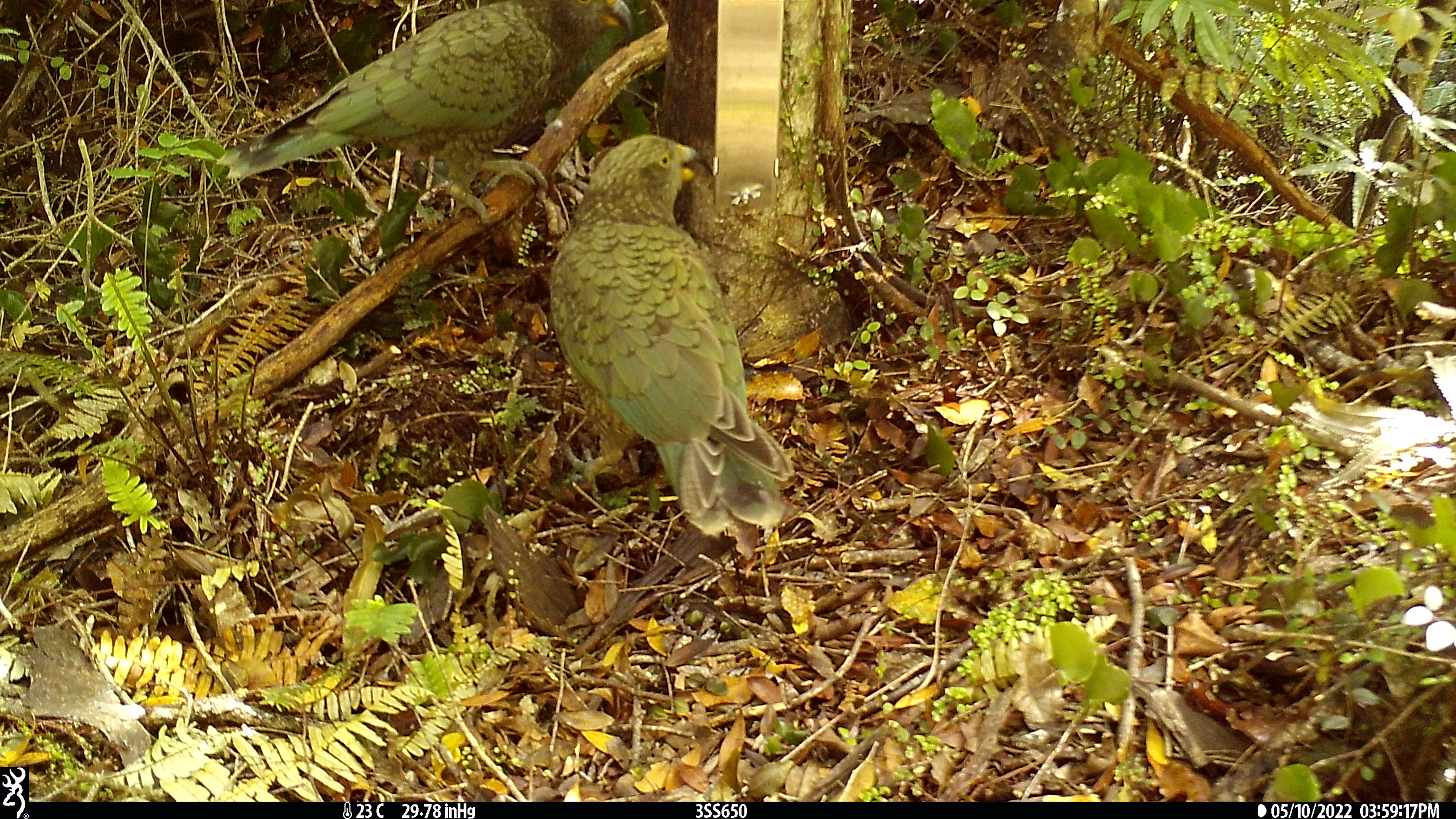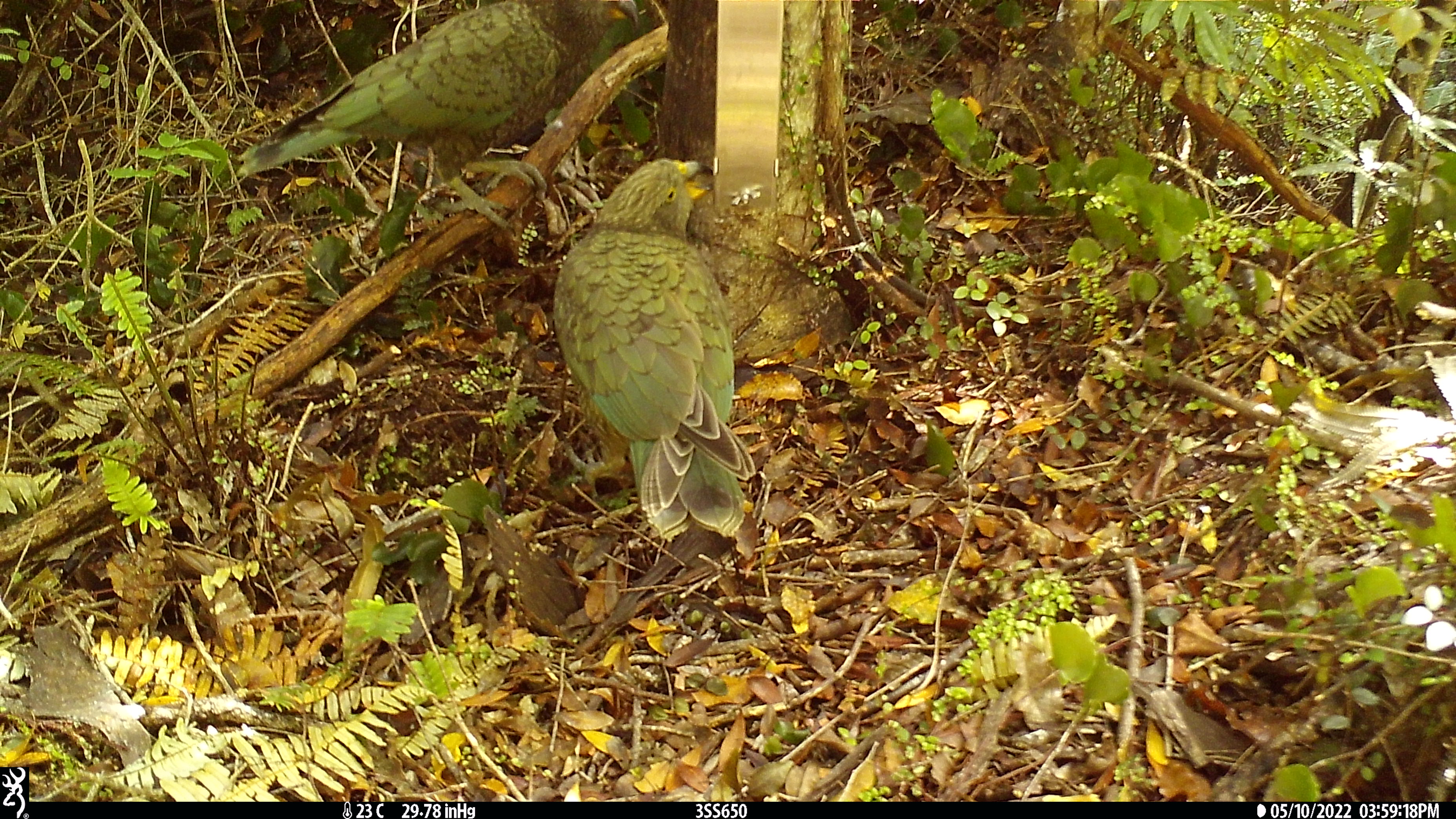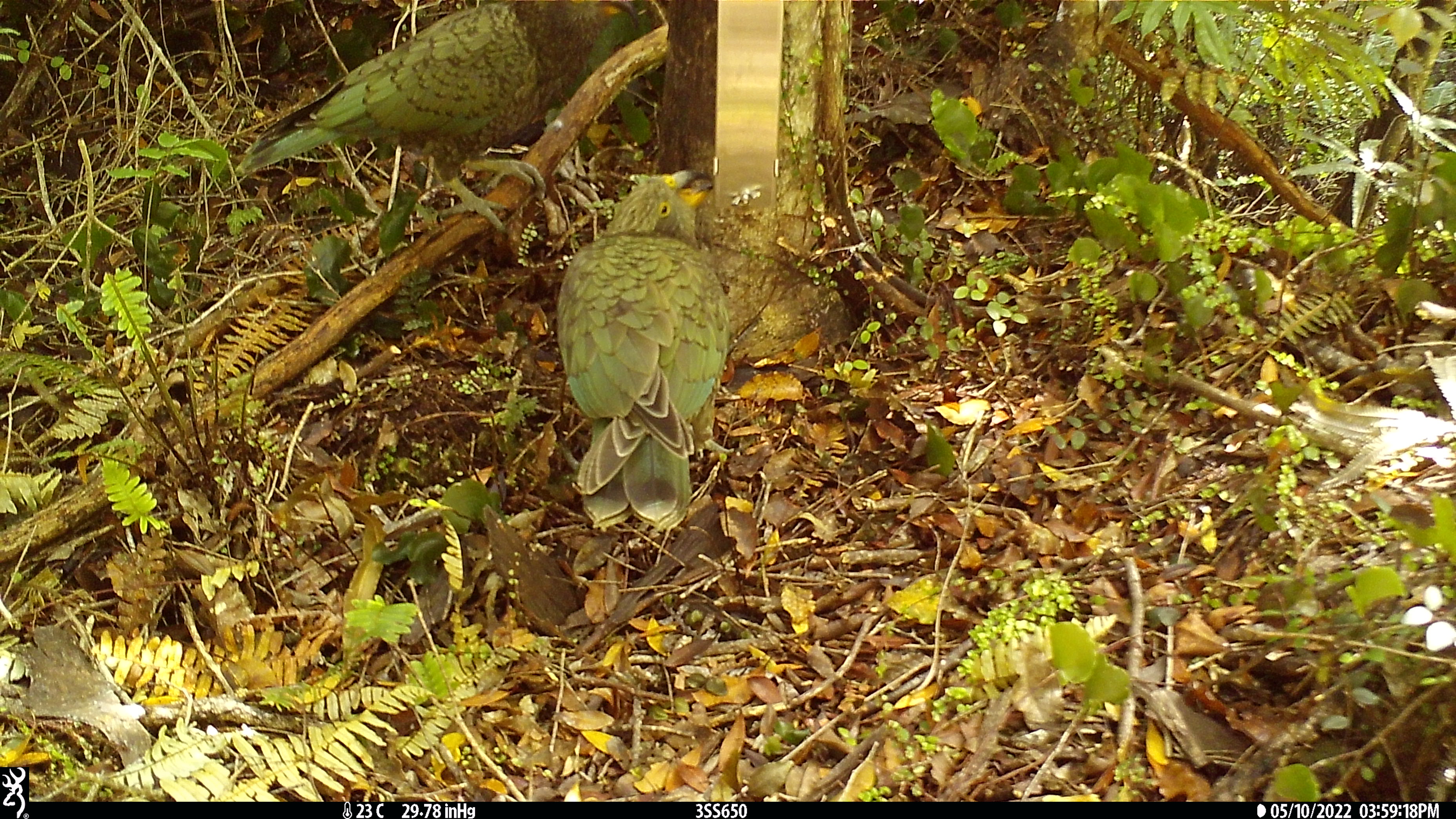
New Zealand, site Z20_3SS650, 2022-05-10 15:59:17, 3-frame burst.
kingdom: Animalia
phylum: Chordata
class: Aves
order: Psittaciformes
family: Strigopidae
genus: Nestor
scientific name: Nestor notabilis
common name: kea